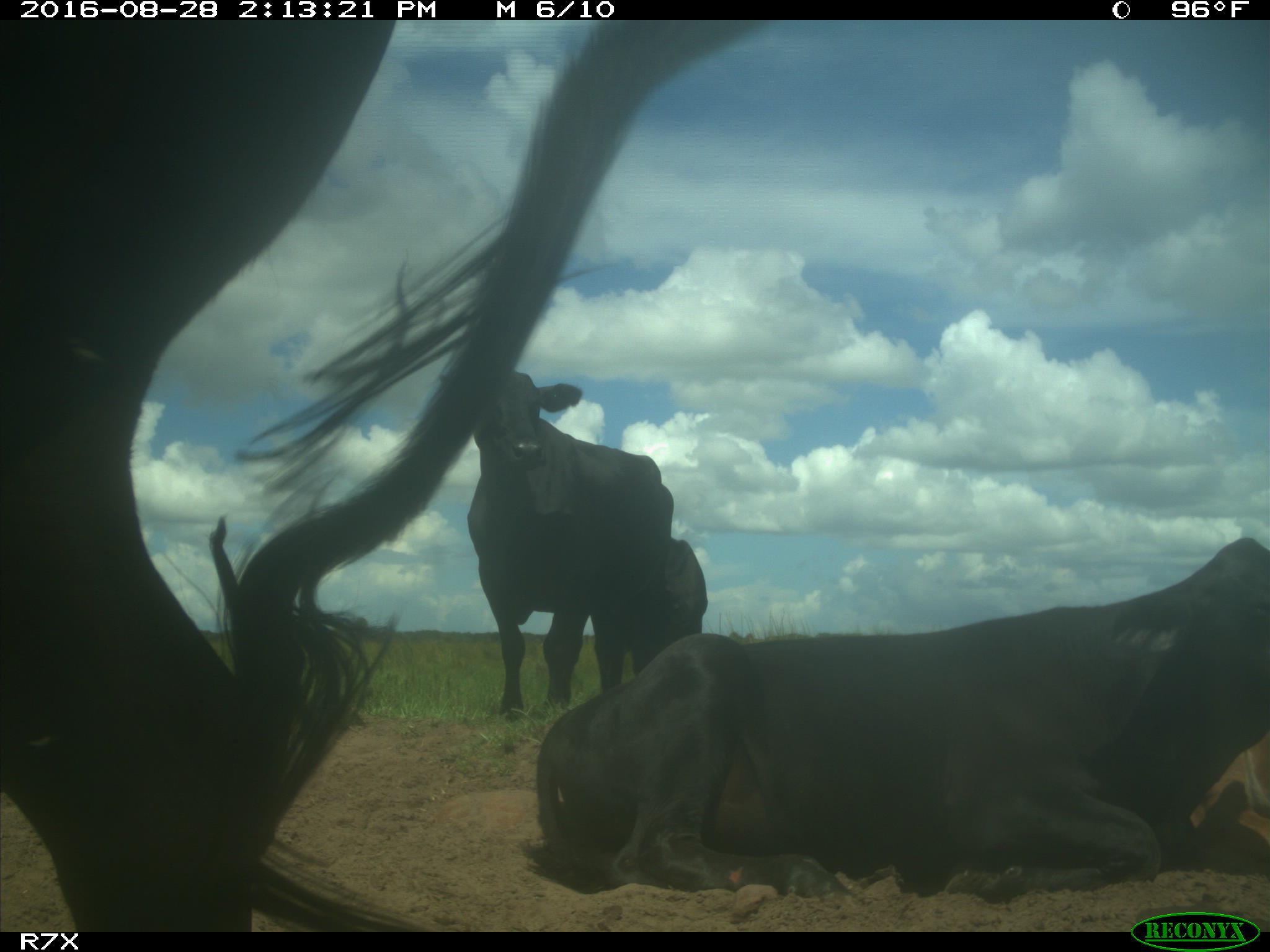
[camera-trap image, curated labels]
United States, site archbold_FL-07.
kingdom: Animalia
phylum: Chordata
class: Mammalia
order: Artiodactyla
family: Bovidae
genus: Bos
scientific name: Bos taurus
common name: domestic cow